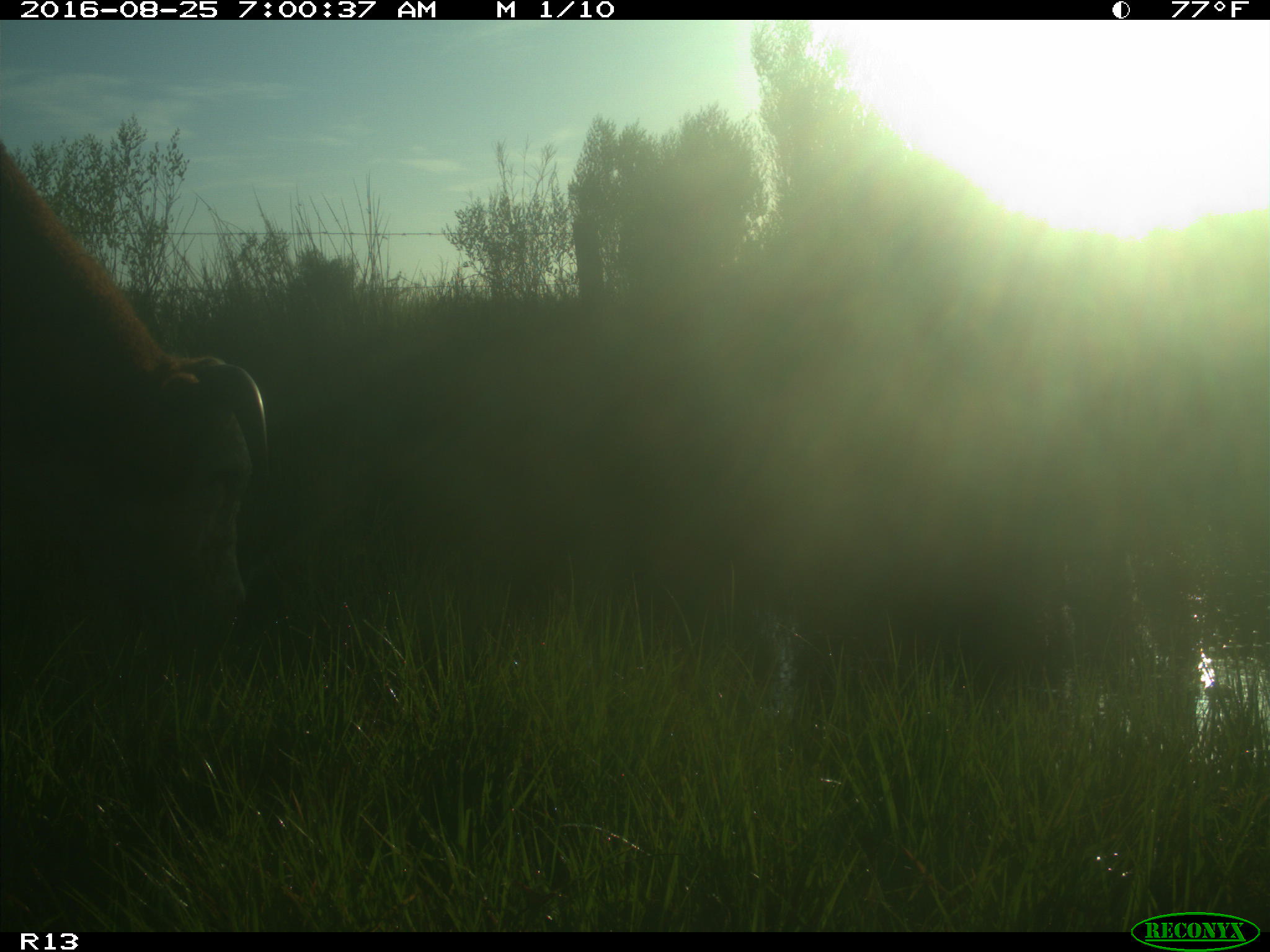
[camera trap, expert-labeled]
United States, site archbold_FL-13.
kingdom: Animalia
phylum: Chordata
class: Mammalia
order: Artiodactyla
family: Bovidae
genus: Bos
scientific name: Bos taurus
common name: domestic cow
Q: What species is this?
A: Bos taurus (domestic cow).